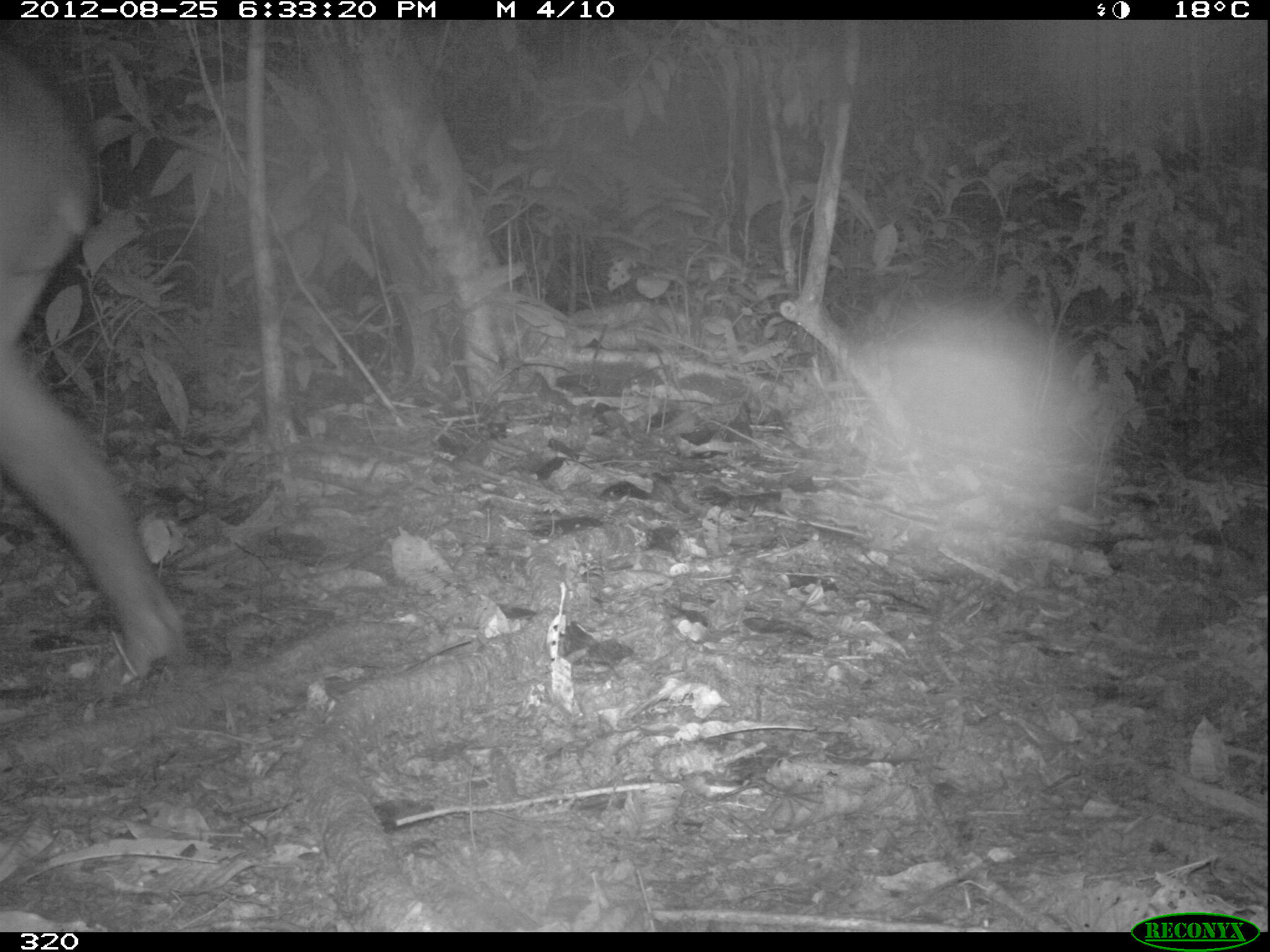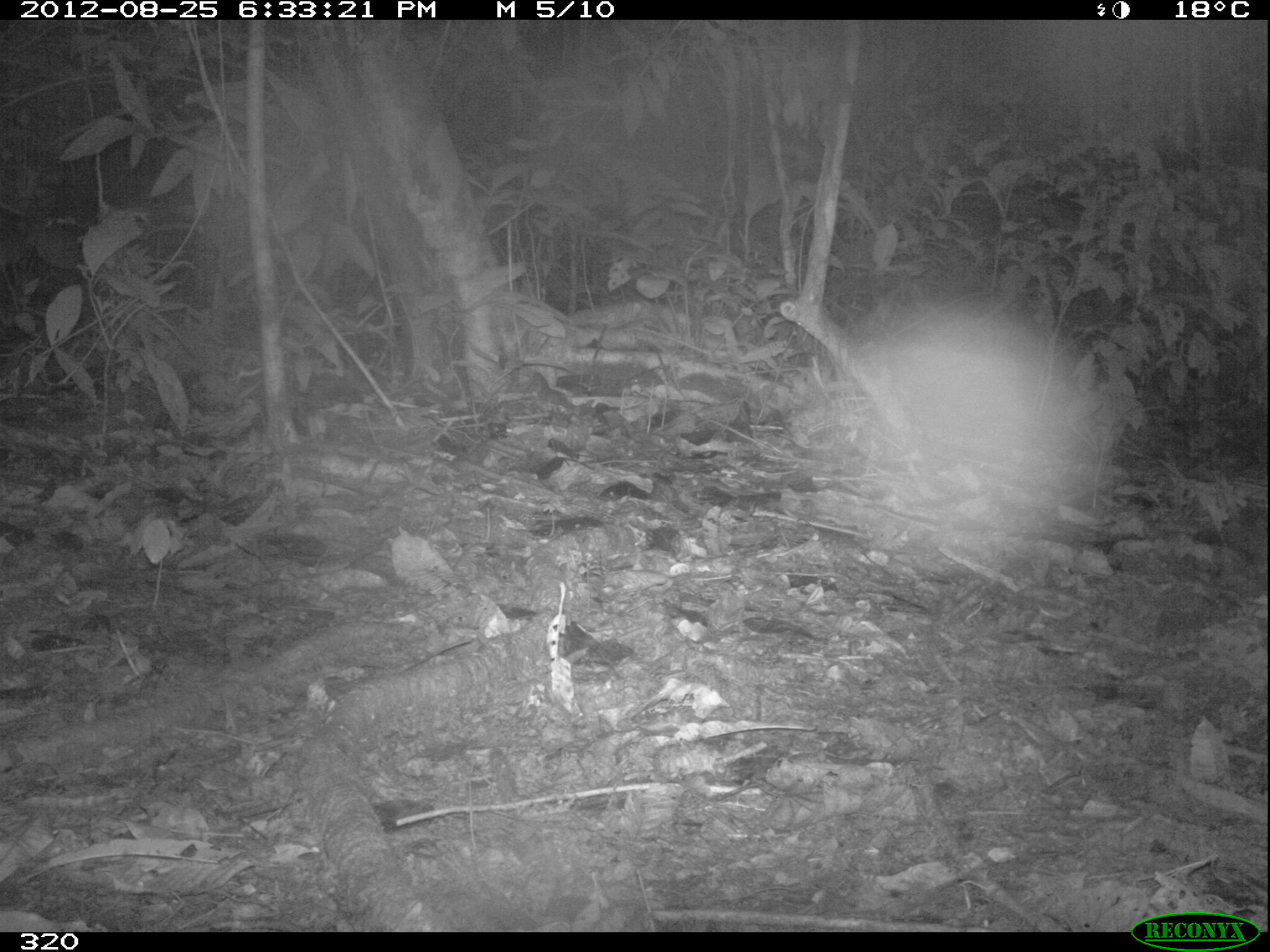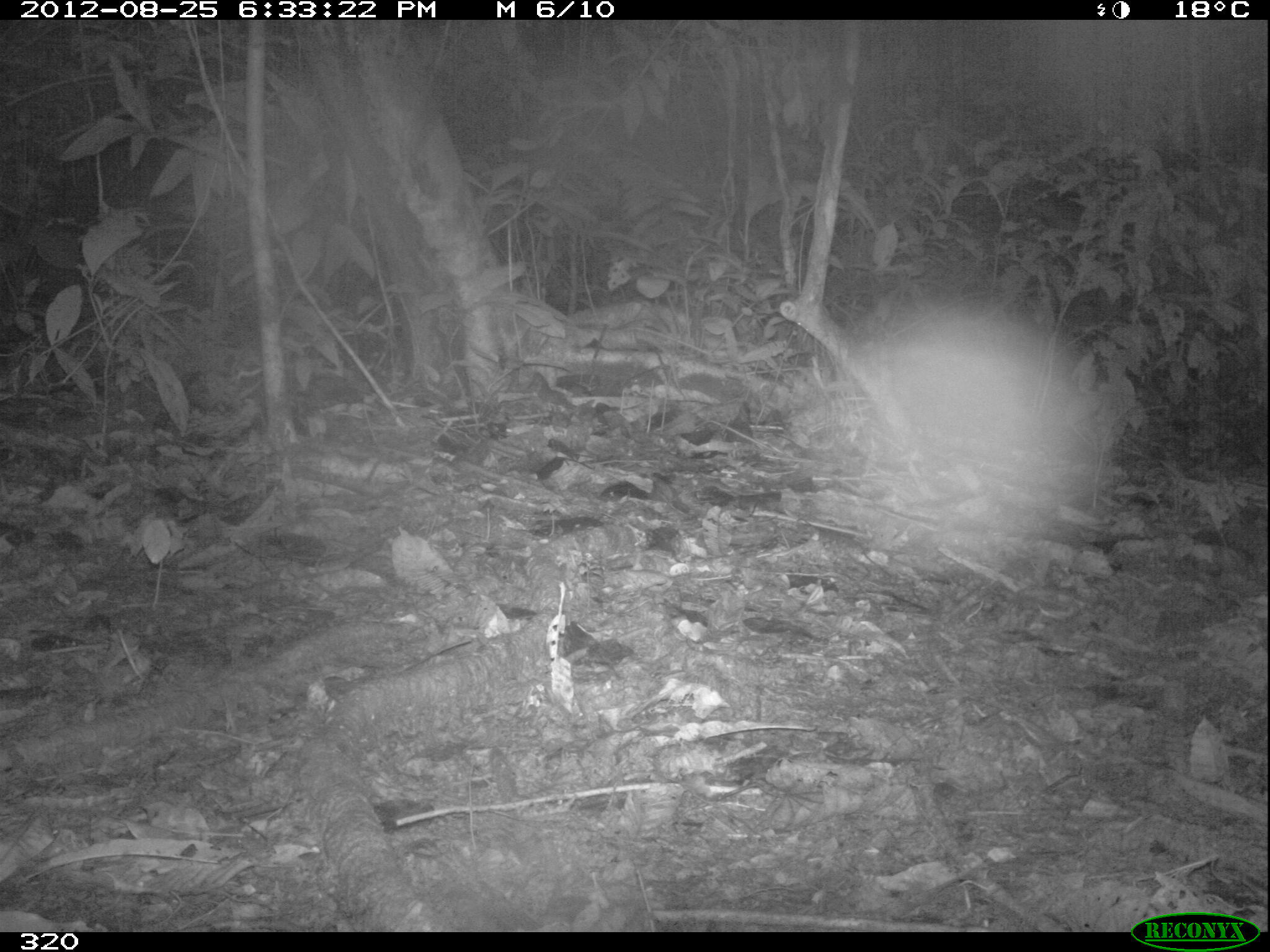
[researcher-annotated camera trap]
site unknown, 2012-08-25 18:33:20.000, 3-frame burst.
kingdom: Animalia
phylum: Chordata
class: Mammalia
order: Perissodactyla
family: Tapiridae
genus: Tapirus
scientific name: Tapirus terrestris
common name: south american tapir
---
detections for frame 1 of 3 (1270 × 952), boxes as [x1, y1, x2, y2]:
tapirus terrestris: [0, 51, 184, 678]